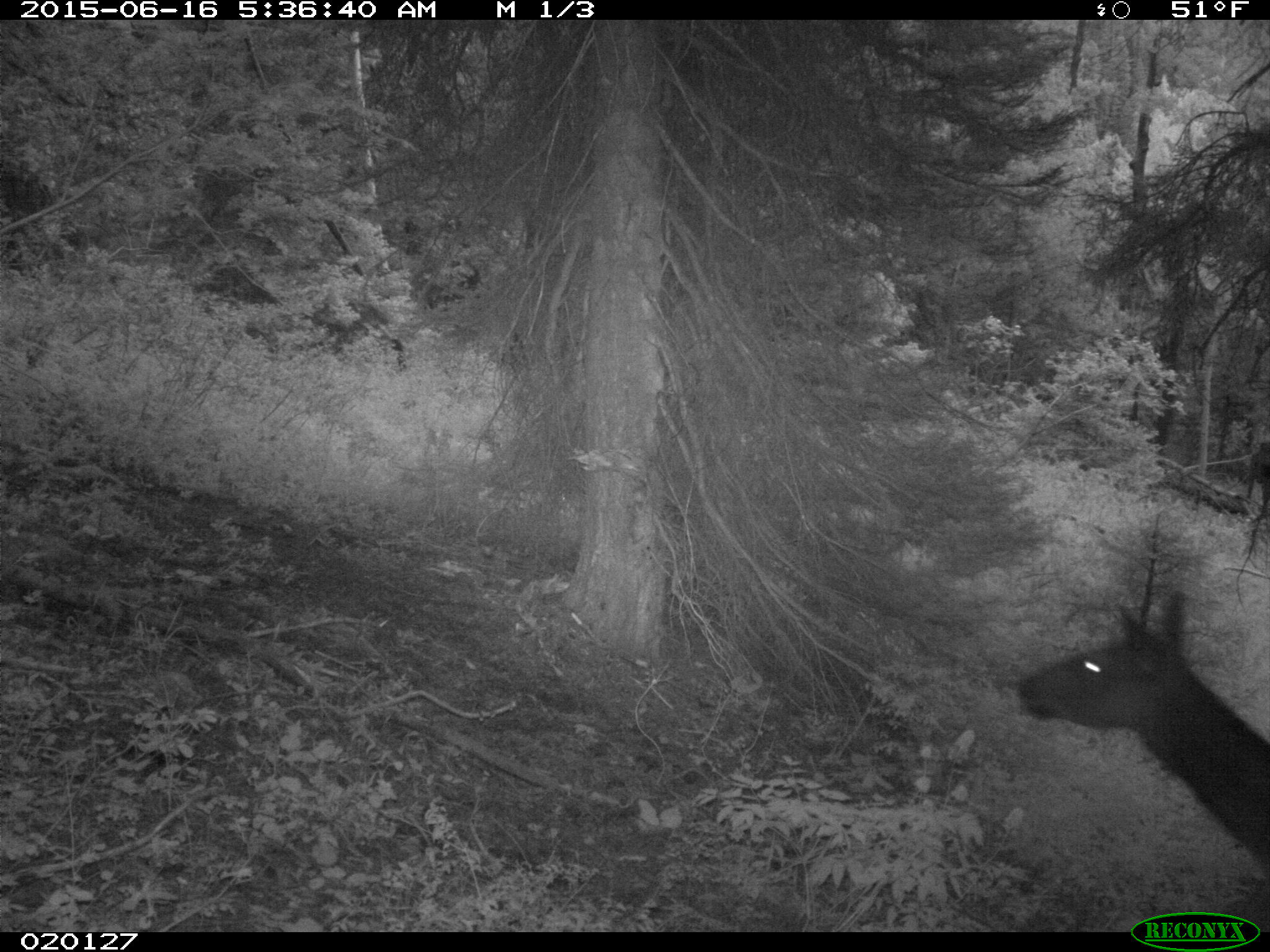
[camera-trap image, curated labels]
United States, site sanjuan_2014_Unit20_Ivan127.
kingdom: Animalia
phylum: Chordata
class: Mammalia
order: Artiodactyla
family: Cervidae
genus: Cervus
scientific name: Cervus elaphus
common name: red deer